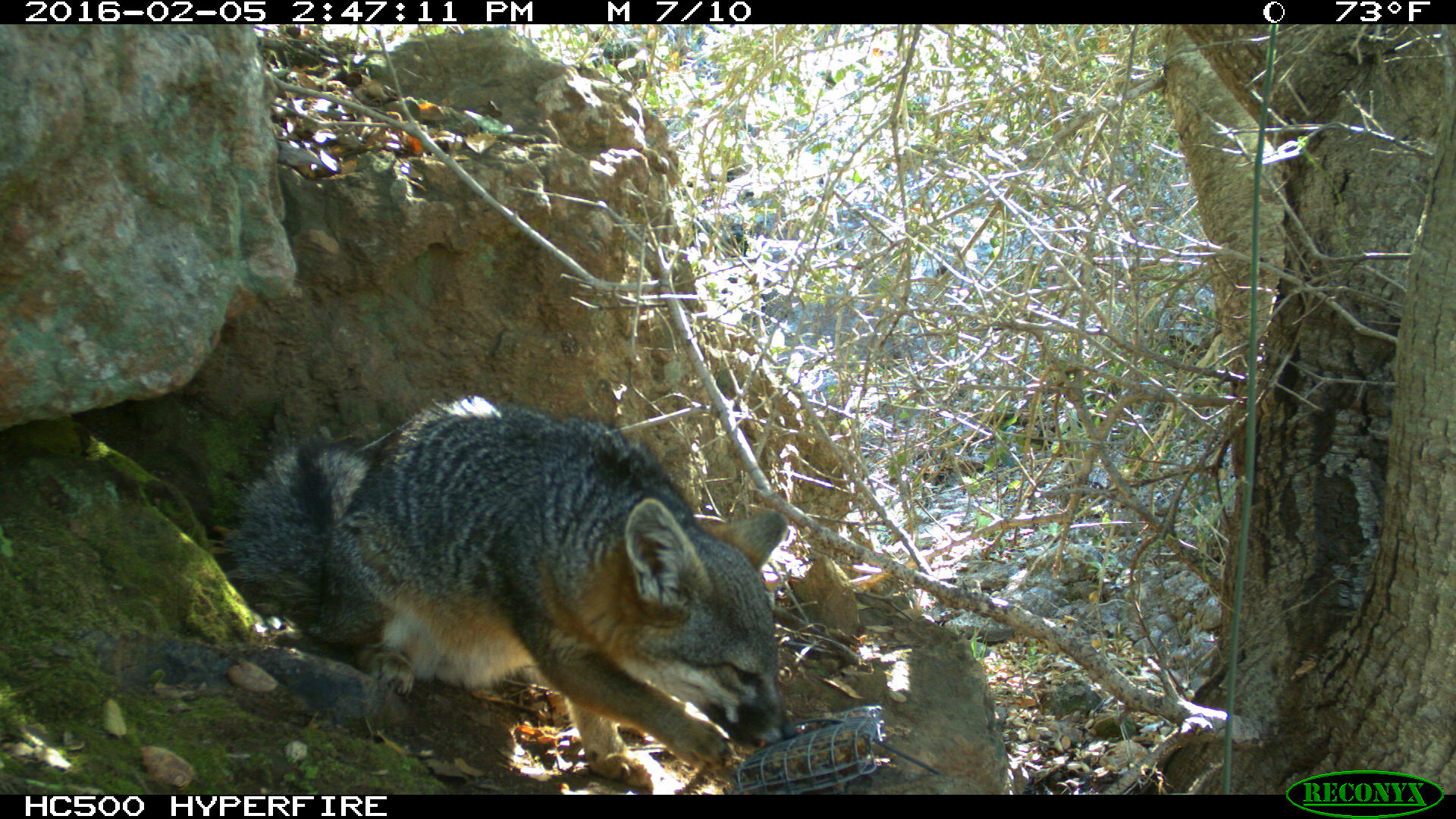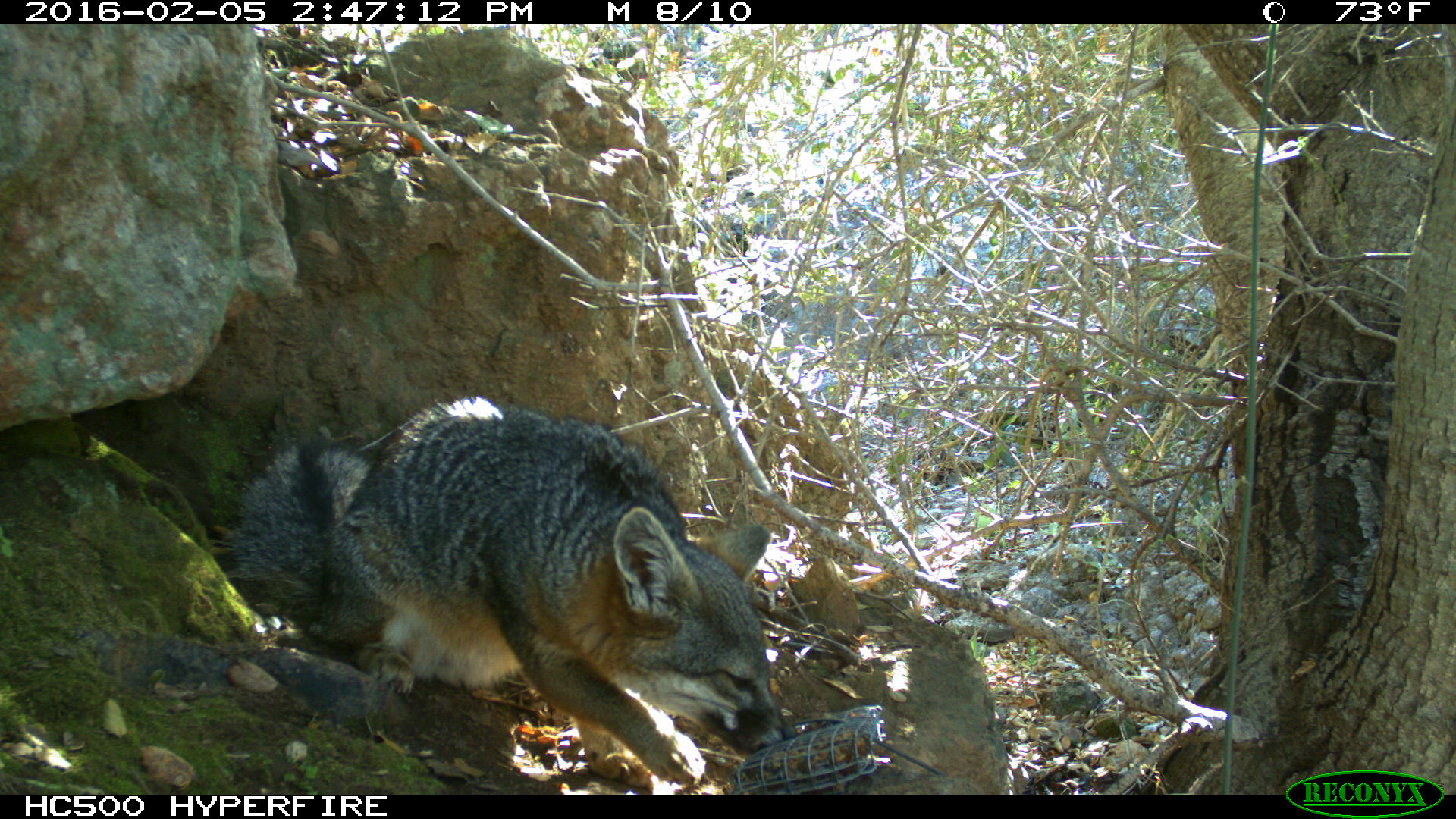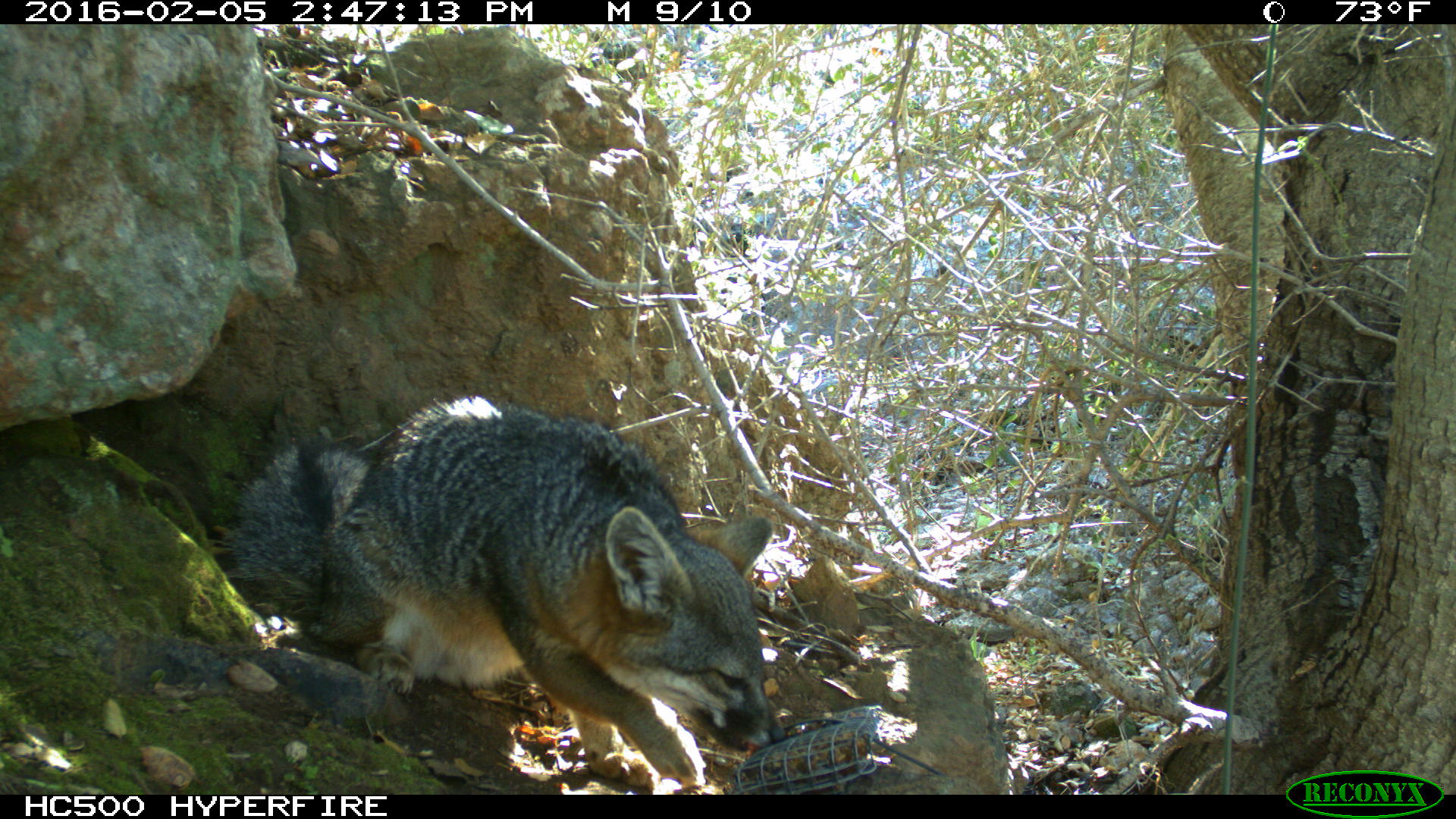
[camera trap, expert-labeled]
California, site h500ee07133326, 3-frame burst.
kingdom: Animalia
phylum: Chordata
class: Mammalia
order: Carnivora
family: Canidae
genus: Urocyon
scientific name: Urocyon littoralis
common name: island fox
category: fox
Fox (island fox) (Urocyon littoralis).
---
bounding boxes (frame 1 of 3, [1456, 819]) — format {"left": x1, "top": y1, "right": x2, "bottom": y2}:
fox: {"left": 231, "top": 397, "right": 798, "bottom": 794}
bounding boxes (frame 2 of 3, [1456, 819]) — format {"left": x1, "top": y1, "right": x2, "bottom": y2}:
fox: {"left": 206, "top": 391, "right": 798, "bottom": 791}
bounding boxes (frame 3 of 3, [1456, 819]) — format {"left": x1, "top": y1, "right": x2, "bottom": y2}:
fox: {"left": 223, "top": 397, "right": 787, "bottom": 794}